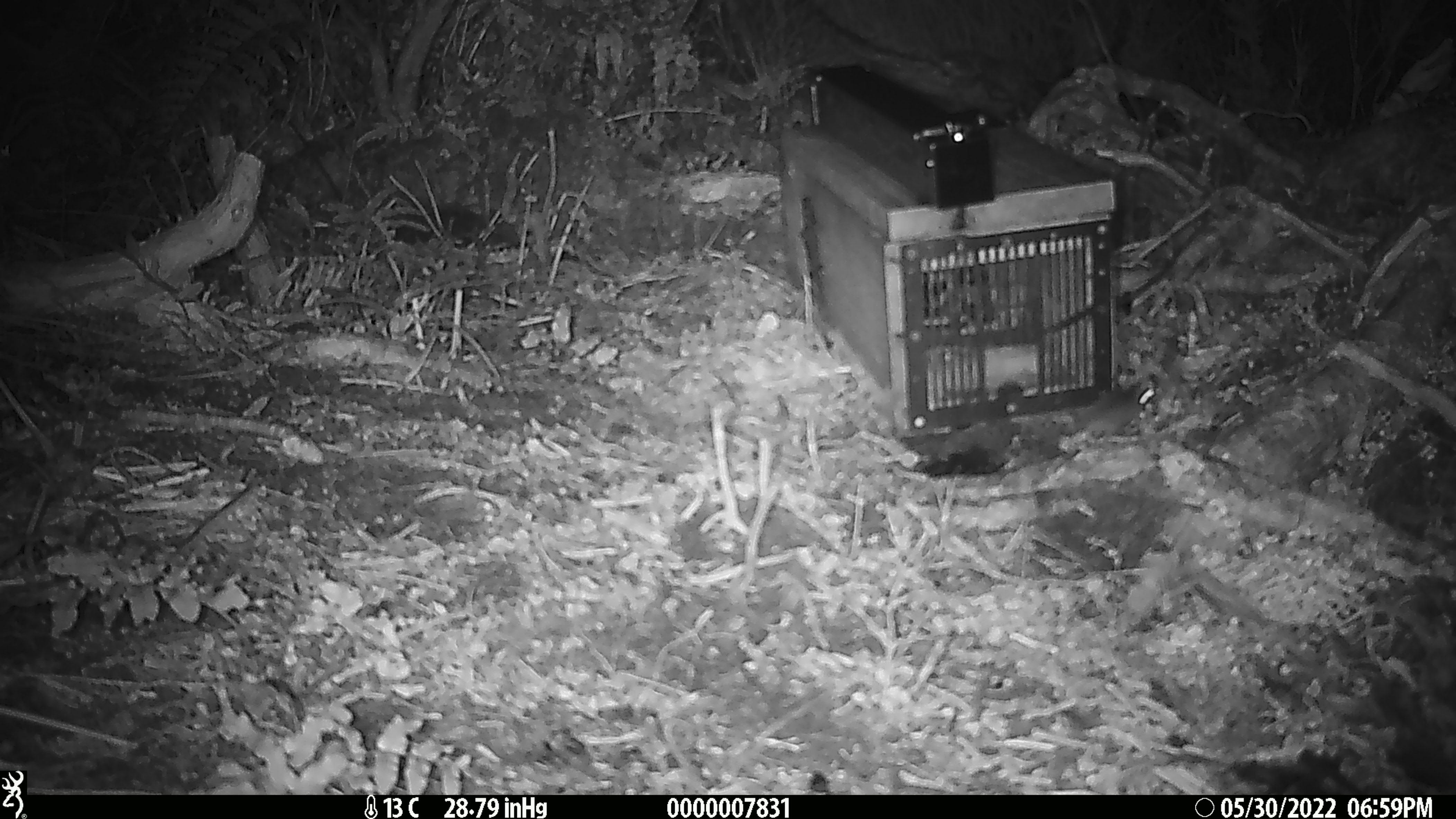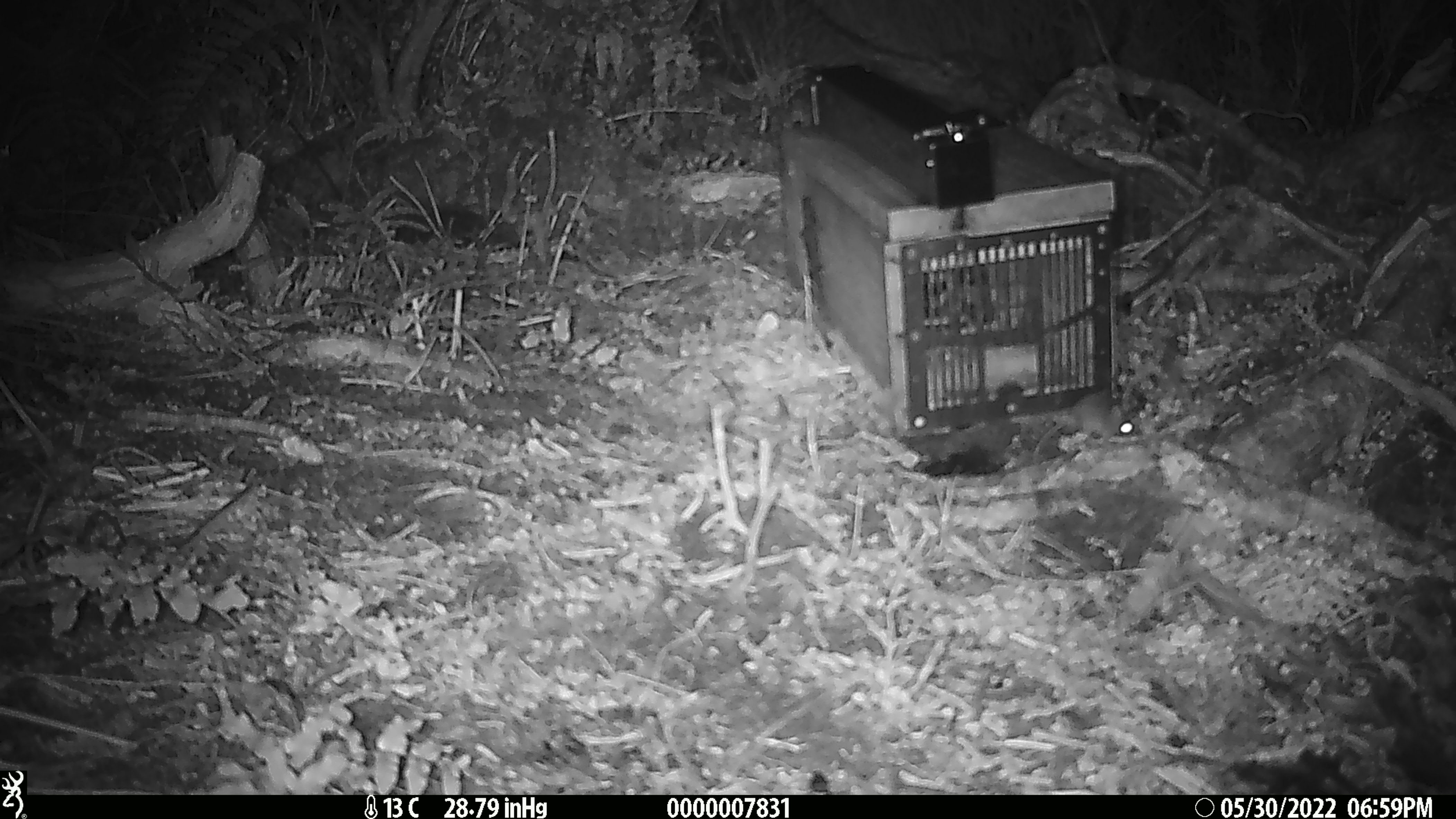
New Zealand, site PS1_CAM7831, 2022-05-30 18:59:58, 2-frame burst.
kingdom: Animalia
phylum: Chordata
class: Mammalia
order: Rodentia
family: Muridae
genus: Mus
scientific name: Mus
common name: mouse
Mouse (Mus).